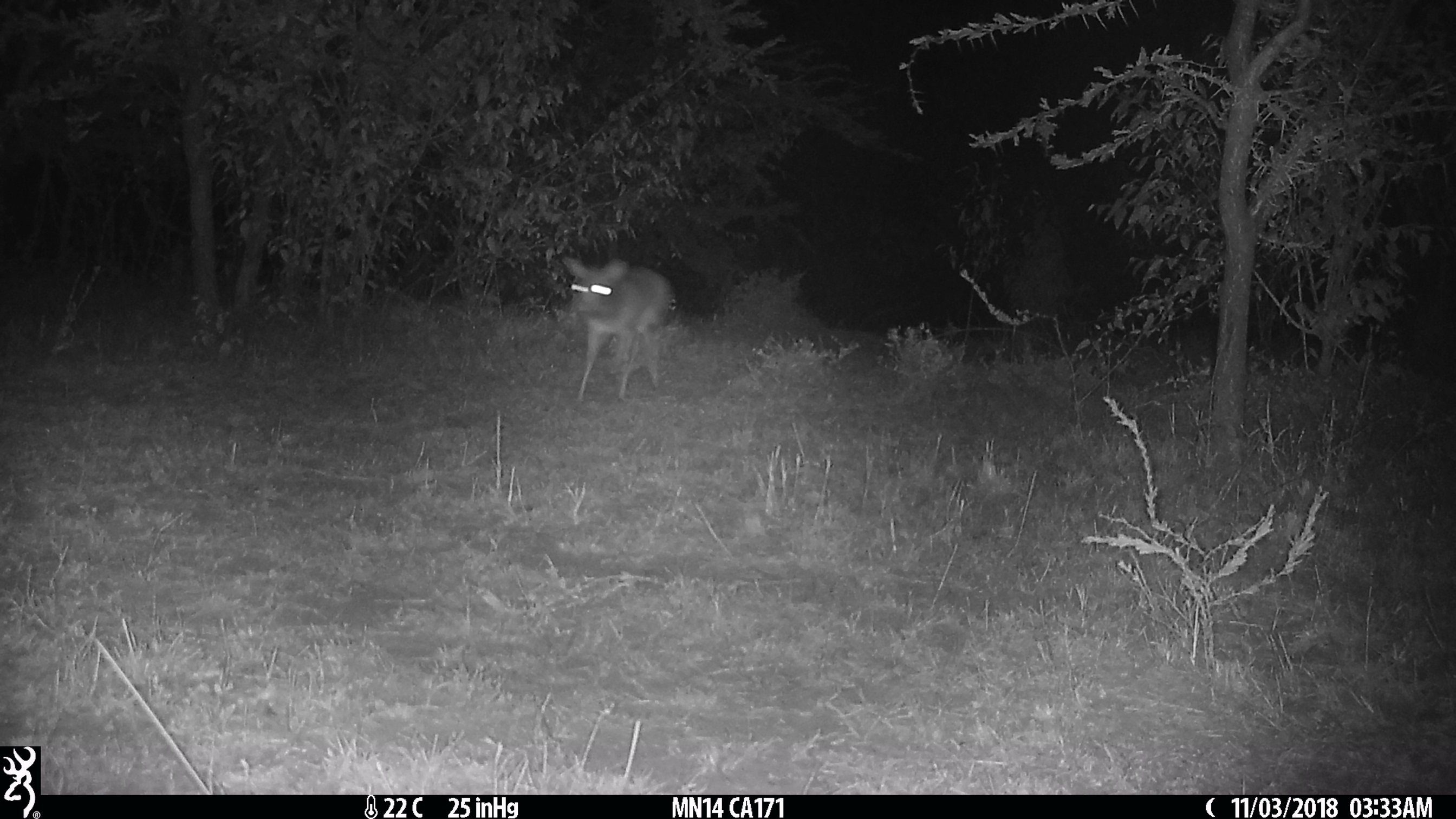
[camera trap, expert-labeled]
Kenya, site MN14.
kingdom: Animalia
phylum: Chordata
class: Mammalia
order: Artiodactyla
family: Bovidae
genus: Madoqua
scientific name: Madoqua kirkii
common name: kirk's dik-dik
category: dikdik